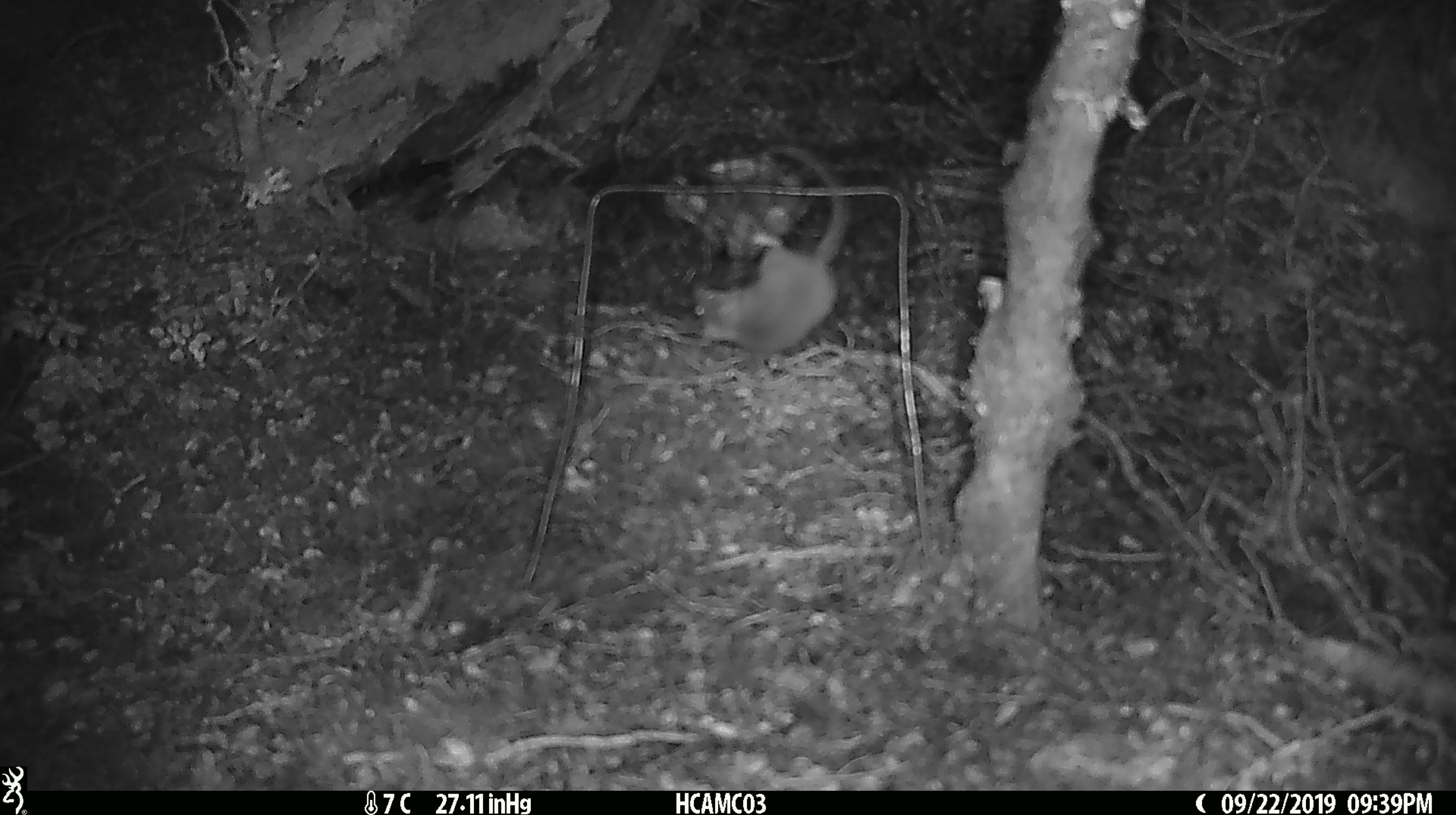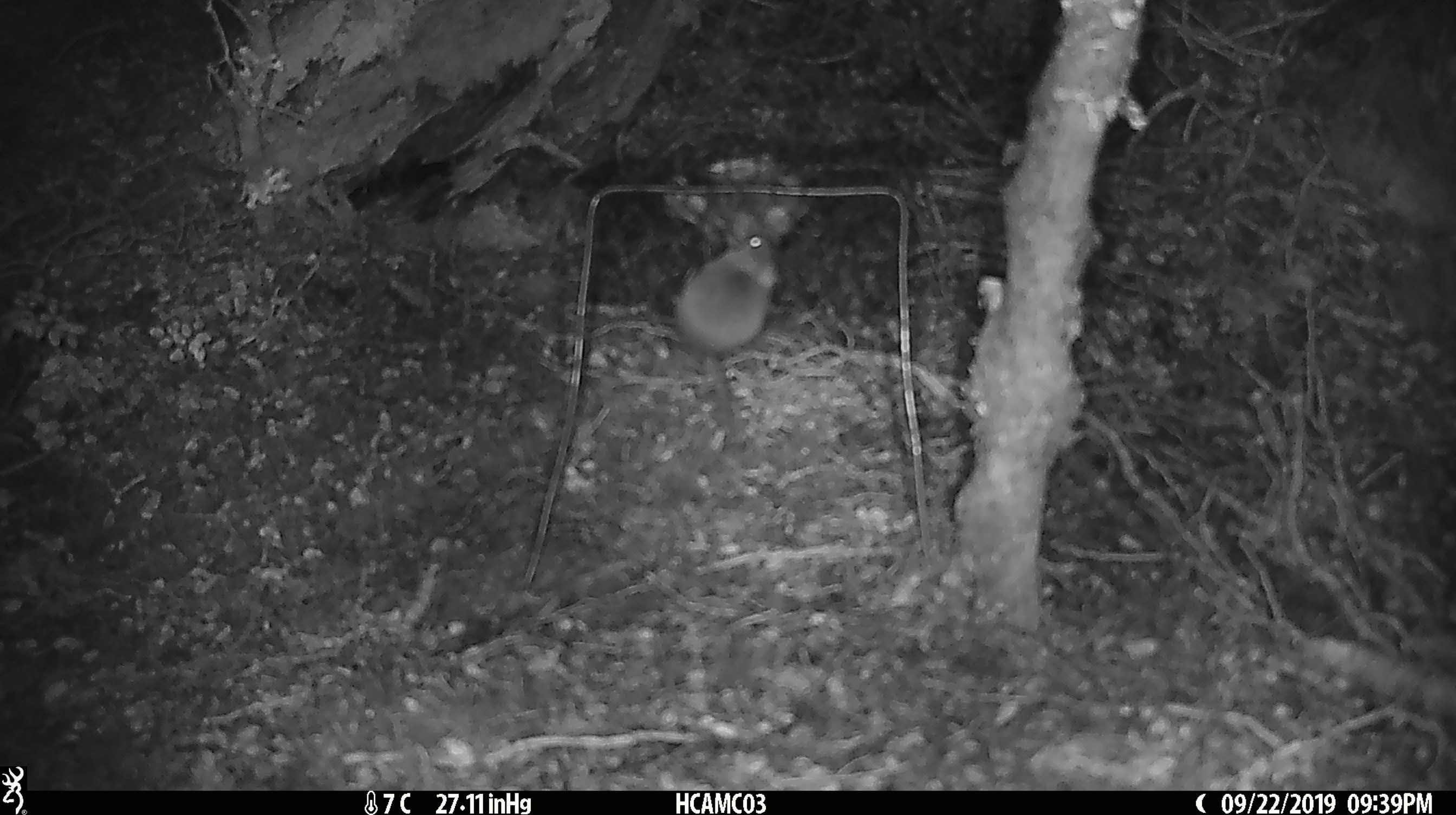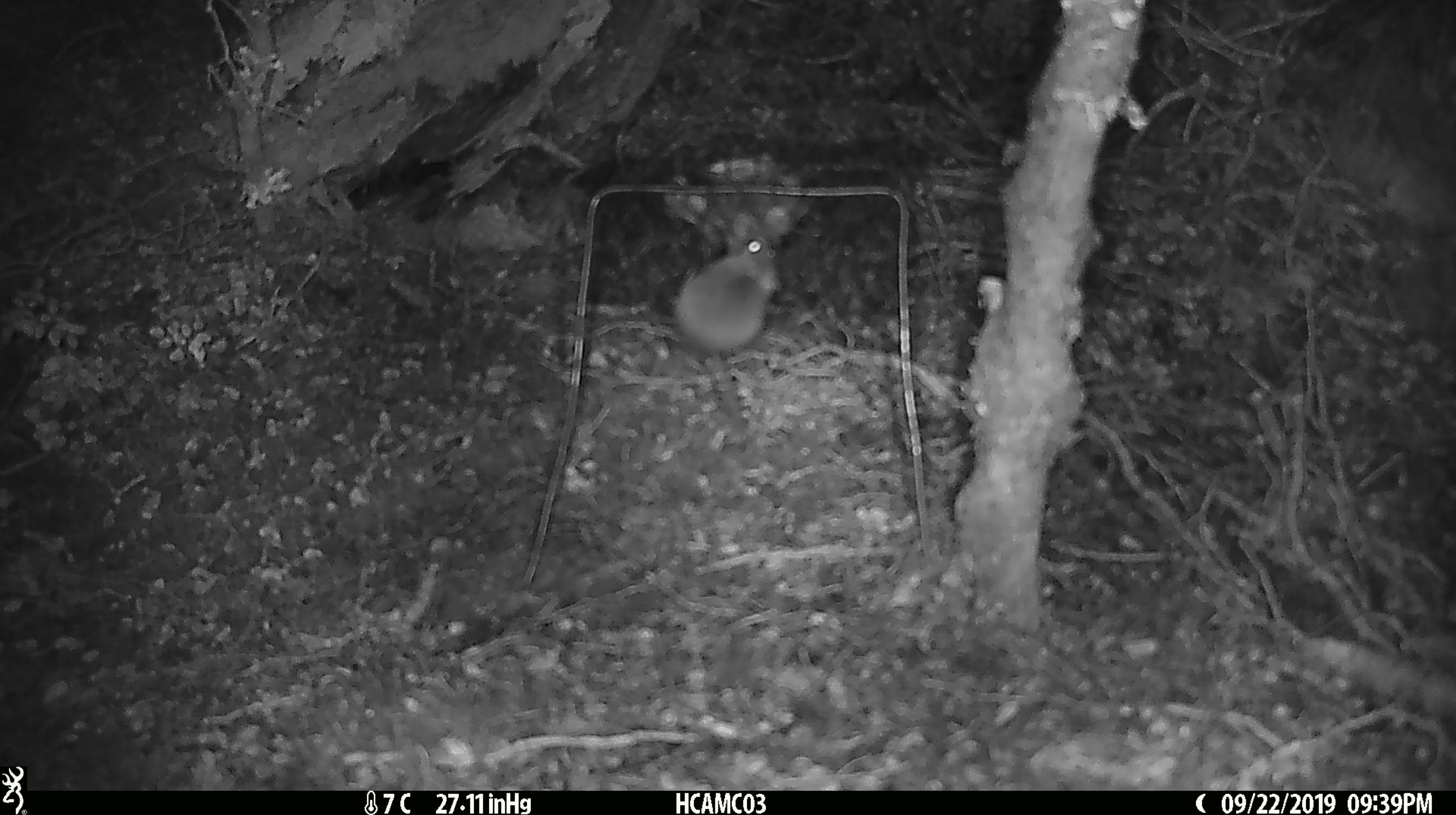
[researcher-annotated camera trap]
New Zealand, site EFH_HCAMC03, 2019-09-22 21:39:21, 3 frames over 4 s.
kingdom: Animalia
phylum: Chordata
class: Mammalia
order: Rodentia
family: Muridae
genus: Mus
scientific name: Mus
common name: mouse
Mouse (Mus).